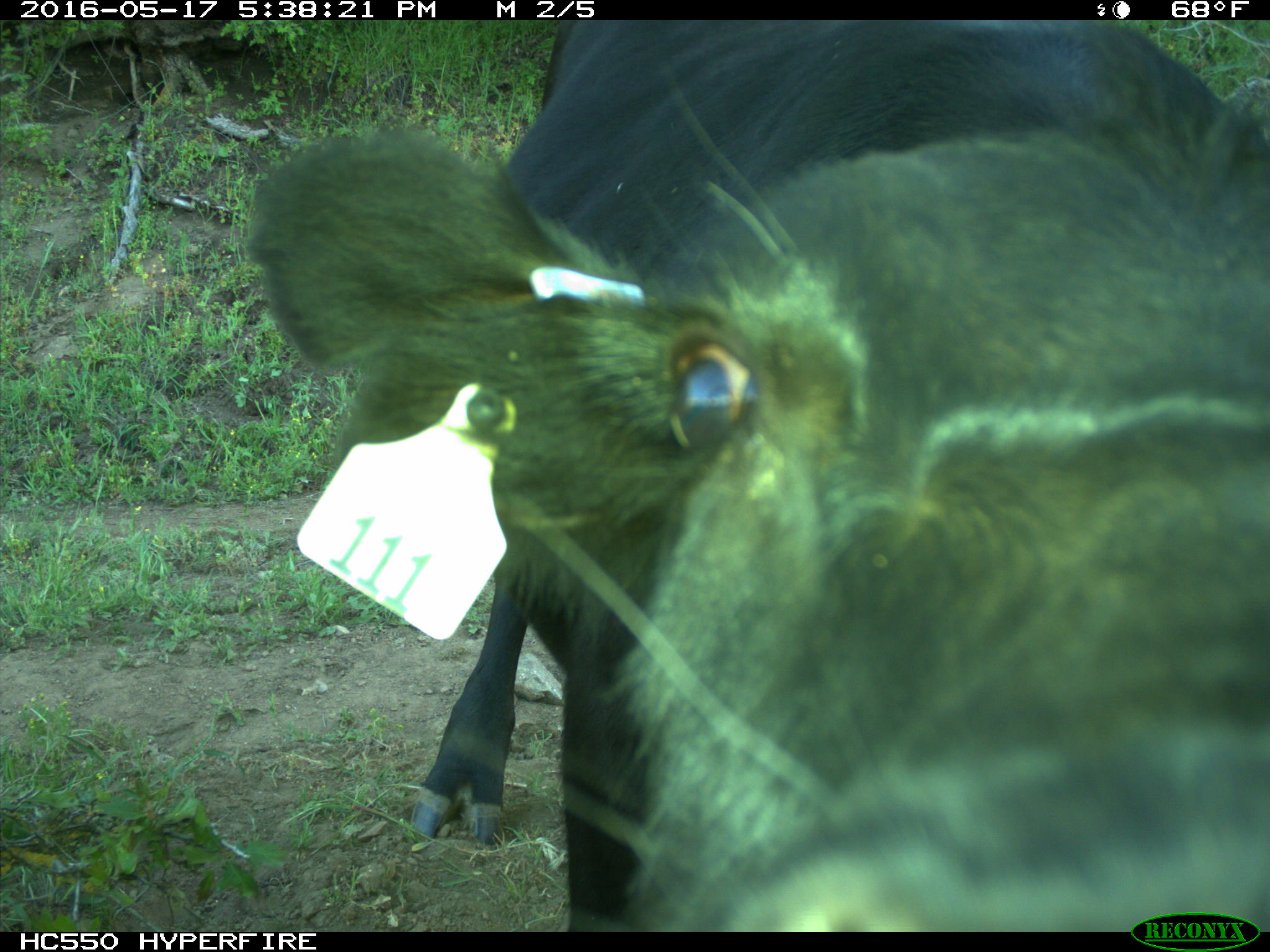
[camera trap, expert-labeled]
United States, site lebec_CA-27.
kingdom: Animalia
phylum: Chordata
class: Mammalia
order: Artiodactyla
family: Bovidae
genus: Bos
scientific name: Bos taurus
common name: domestic cow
Bos taurus (domestic cow).